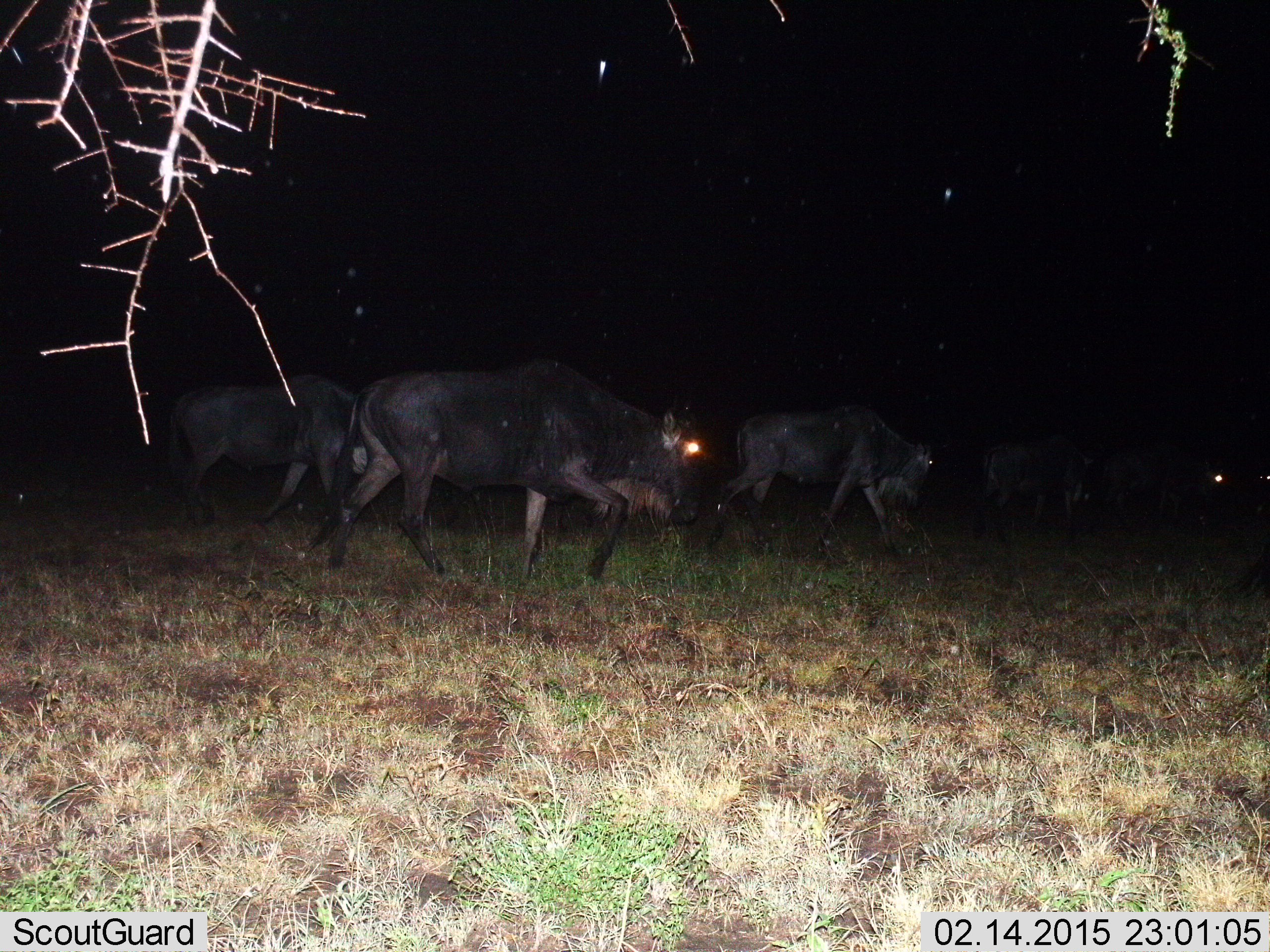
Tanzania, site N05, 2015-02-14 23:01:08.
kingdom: Animalia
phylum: Chordata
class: Mammalia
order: Artiodactyla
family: Bovidae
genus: Connochaetes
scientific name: Connochaetes taurinus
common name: blue wildebeest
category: wildebeest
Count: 5.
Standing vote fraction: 0%.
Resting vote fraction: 0%.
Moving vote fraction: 100%.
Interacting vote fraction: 0%.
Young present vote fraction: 0%.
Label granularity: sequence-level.